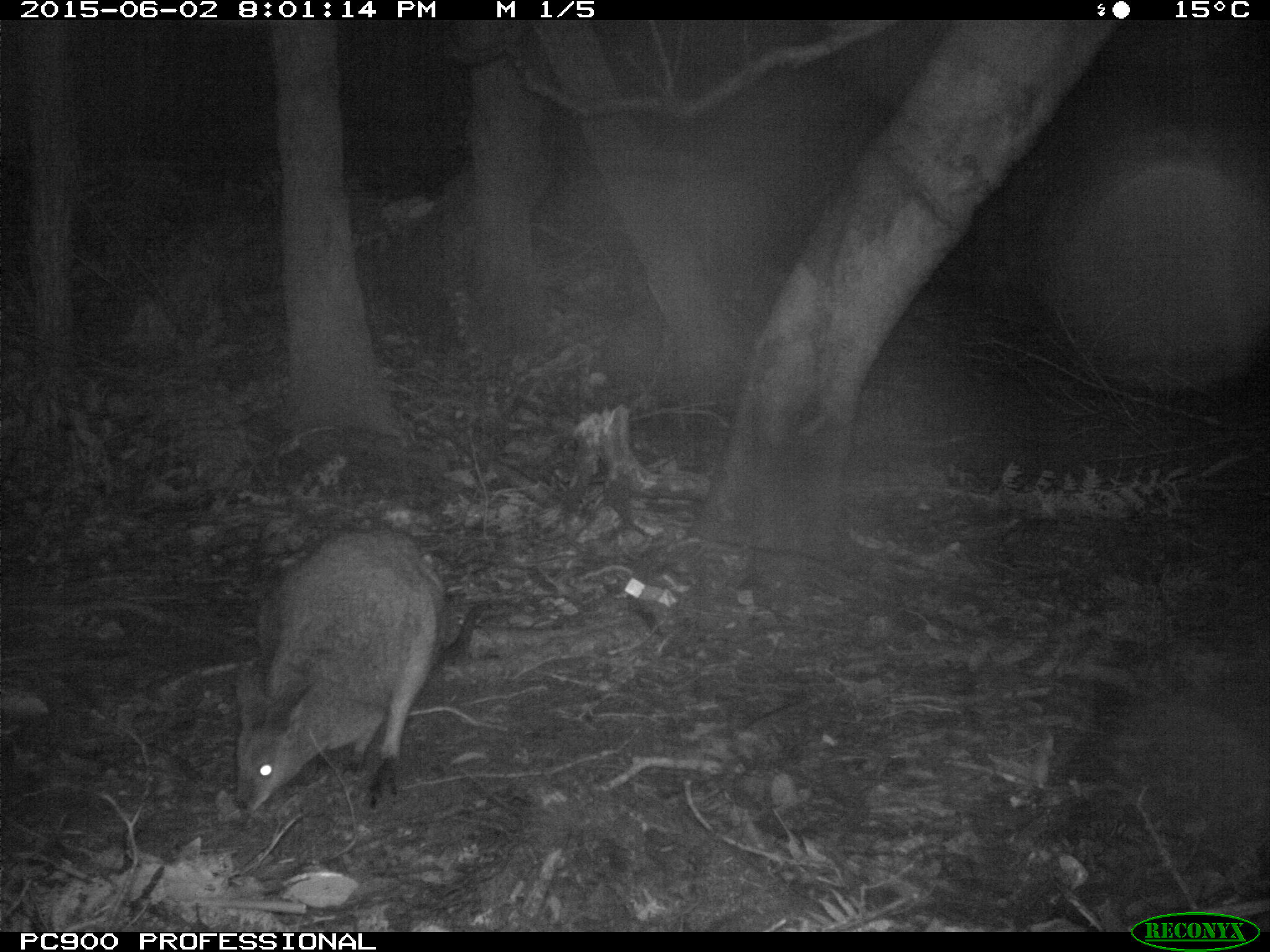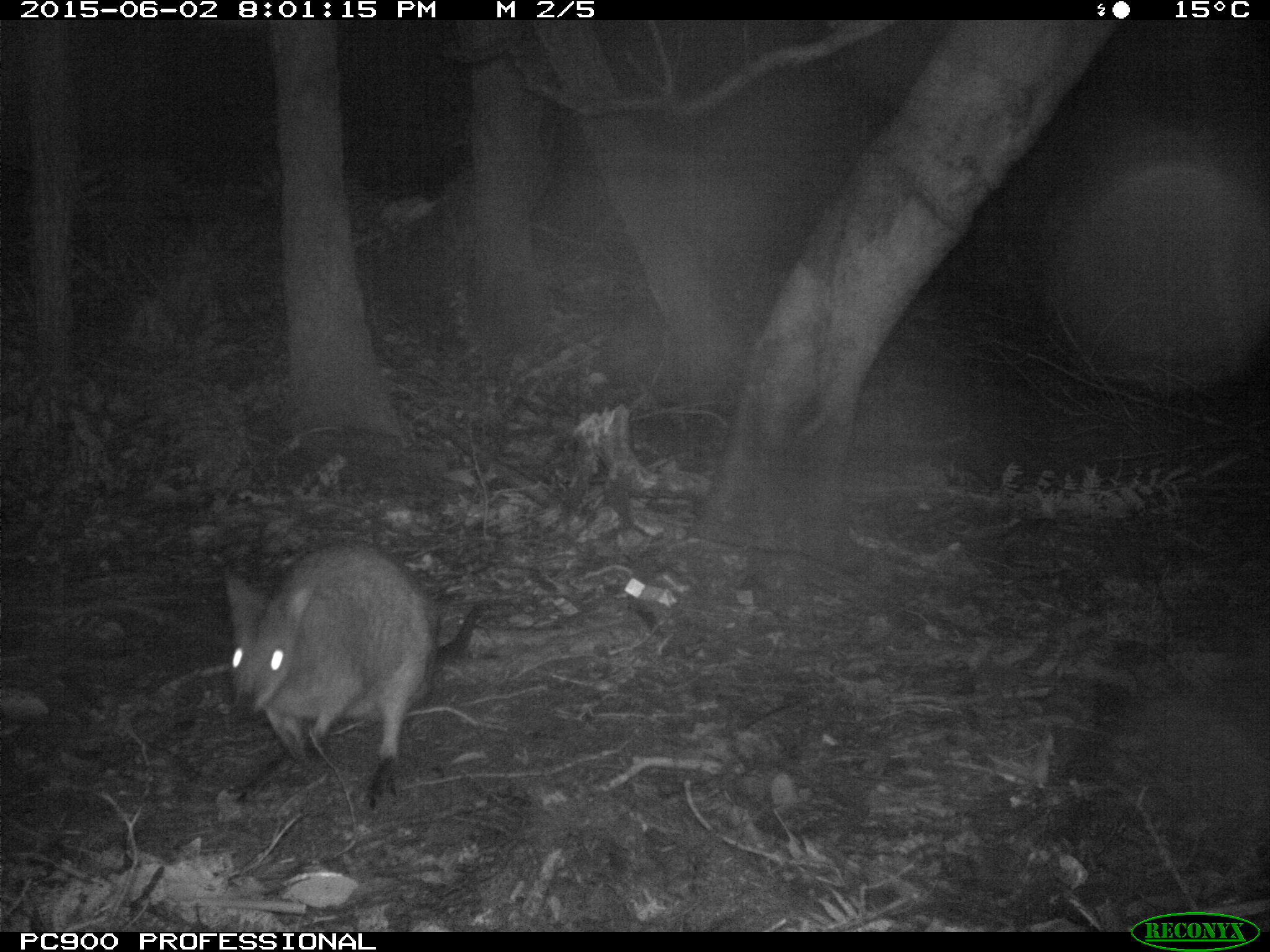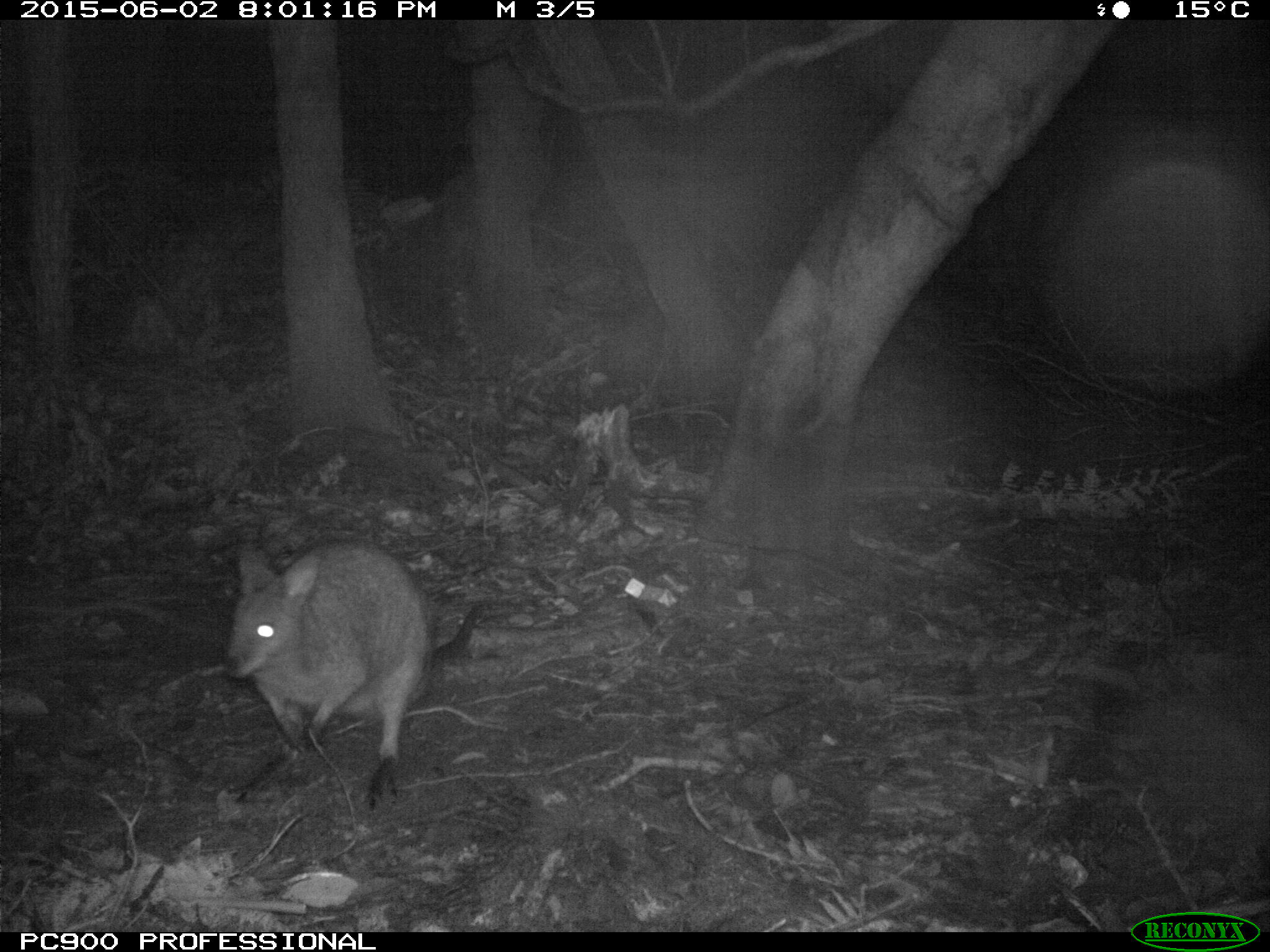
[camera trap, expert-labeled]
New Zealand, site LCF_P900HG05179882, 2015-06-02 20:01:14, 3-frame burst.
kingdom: Animalia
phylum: Chordata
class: Mammalia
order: Diprotodontia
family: Macropodidae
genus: Notamacropus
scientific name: Notamacropus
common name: wallaby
Wallaby (Notamacropus).